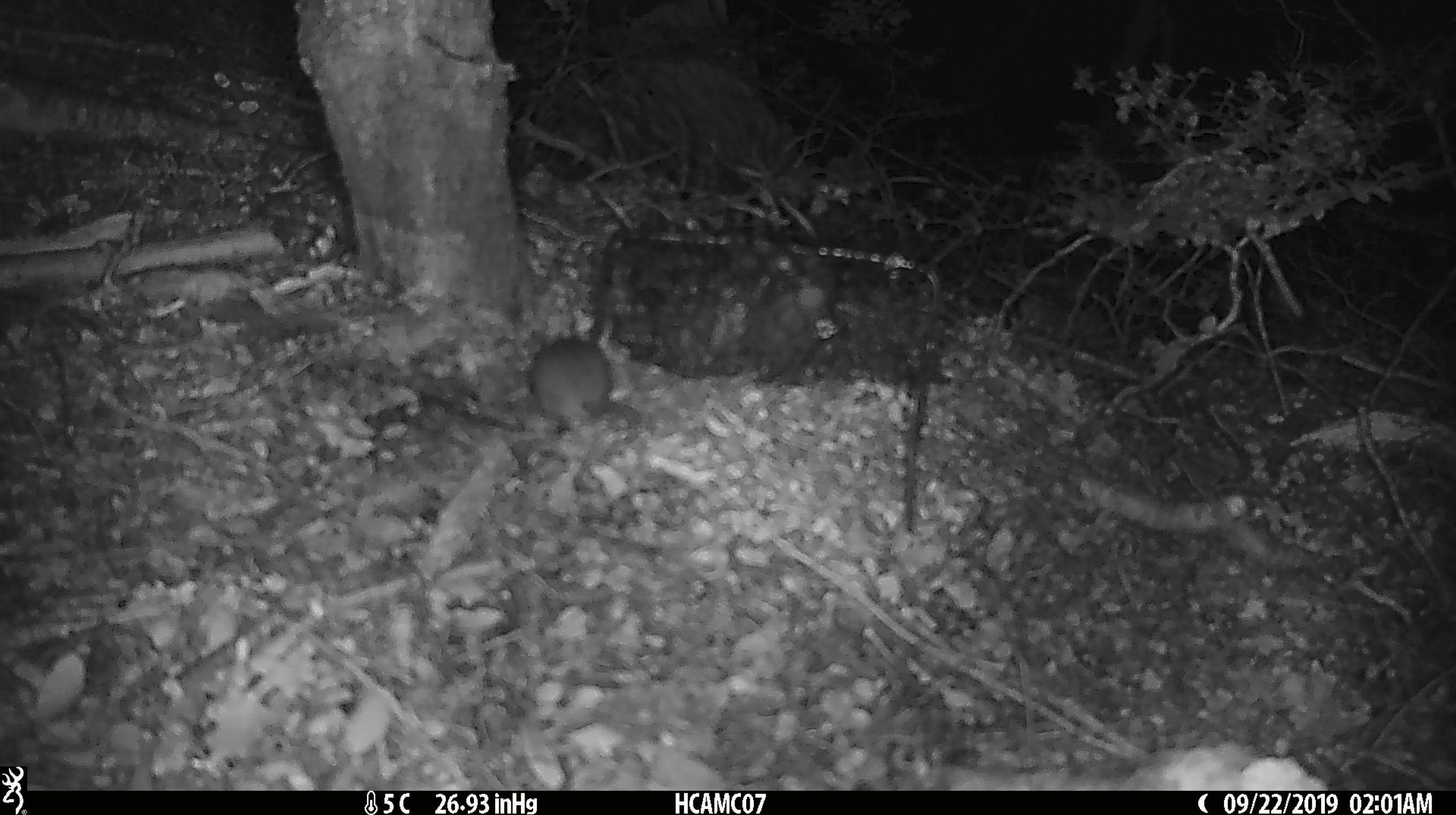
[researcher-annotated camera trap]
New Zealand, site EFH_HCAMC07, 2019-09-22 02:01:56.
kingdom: Animalia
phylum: Chordata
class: Mammalia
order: Rodentia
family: Muridae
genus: Mus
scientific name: Mus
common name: mouse